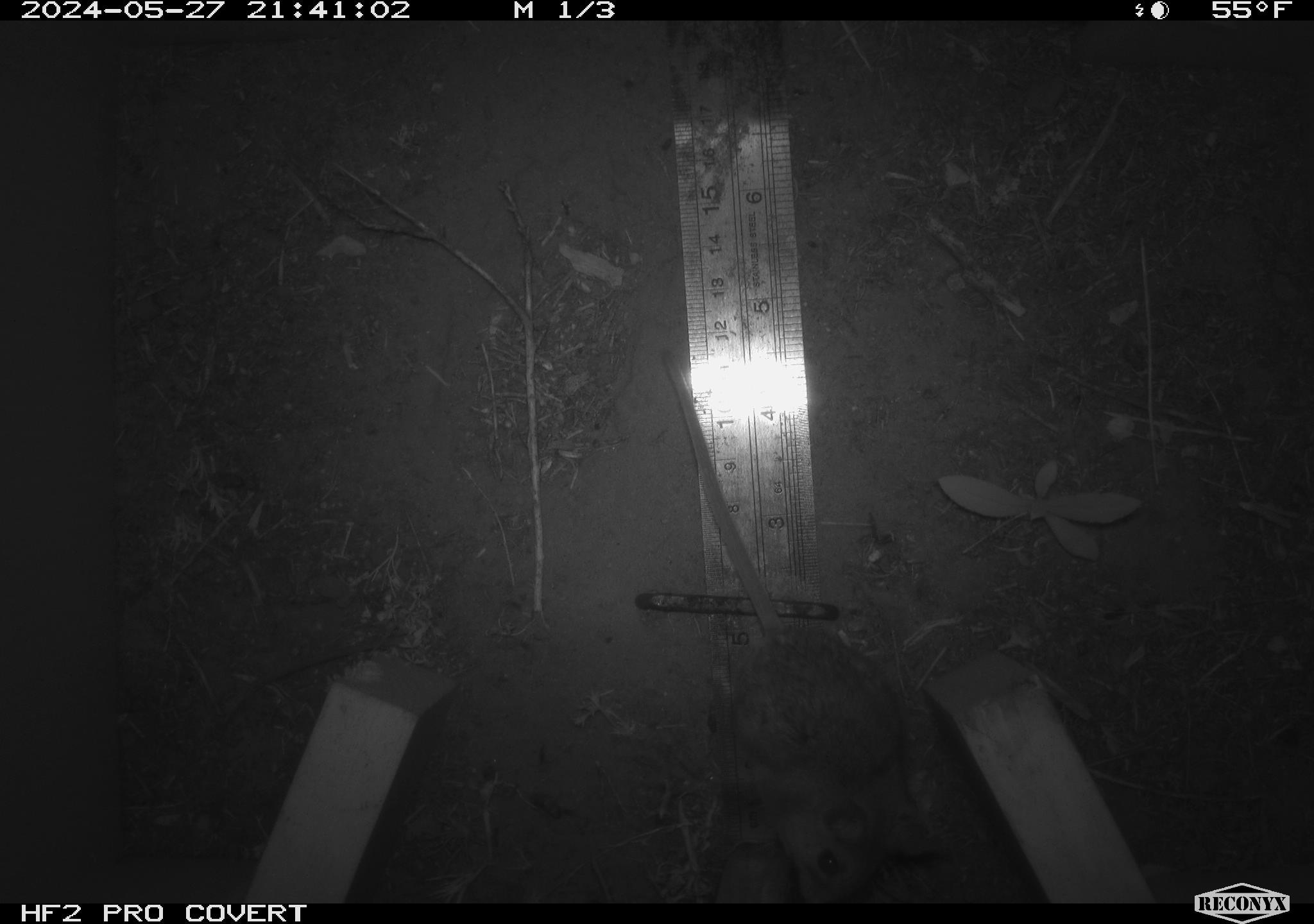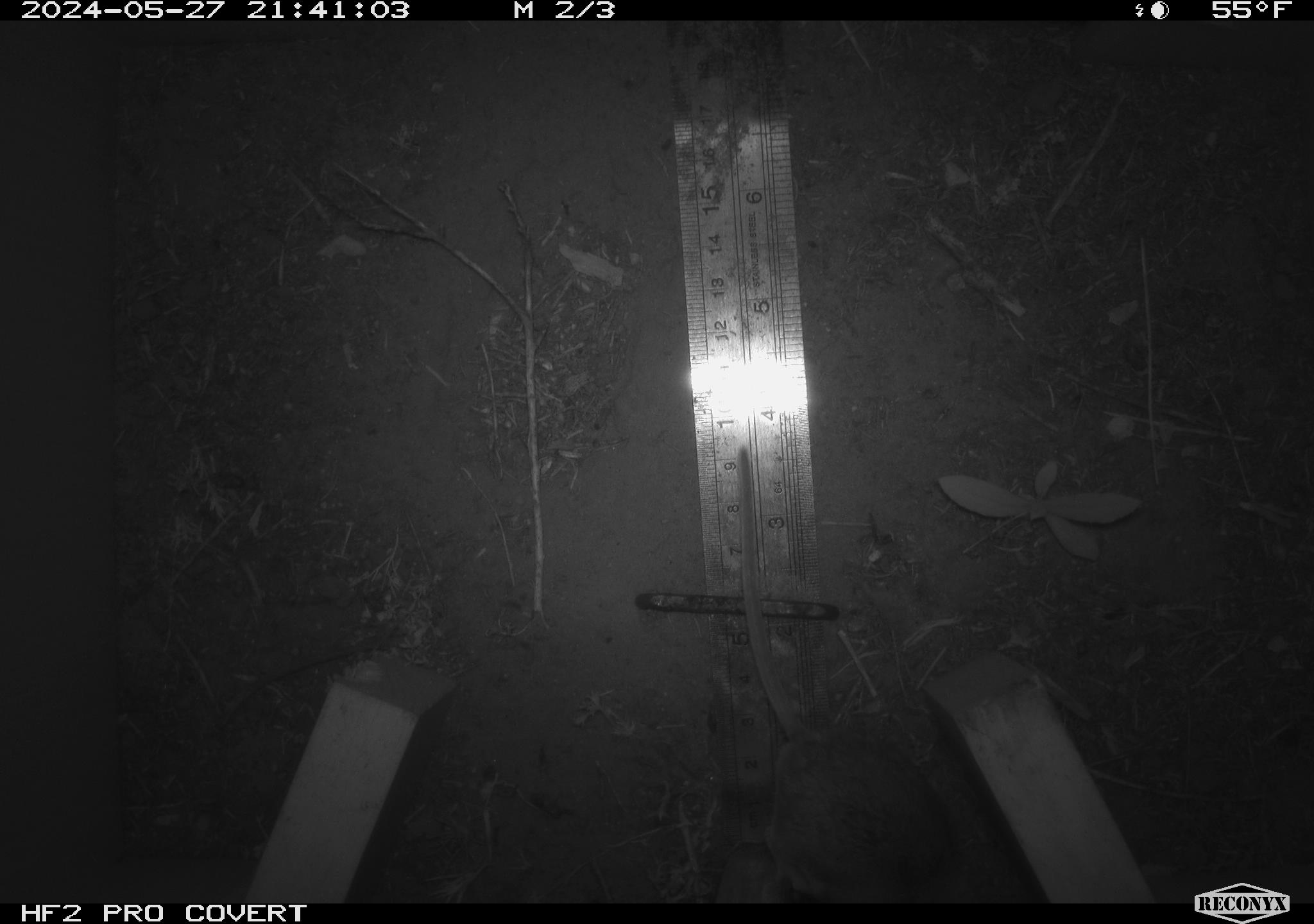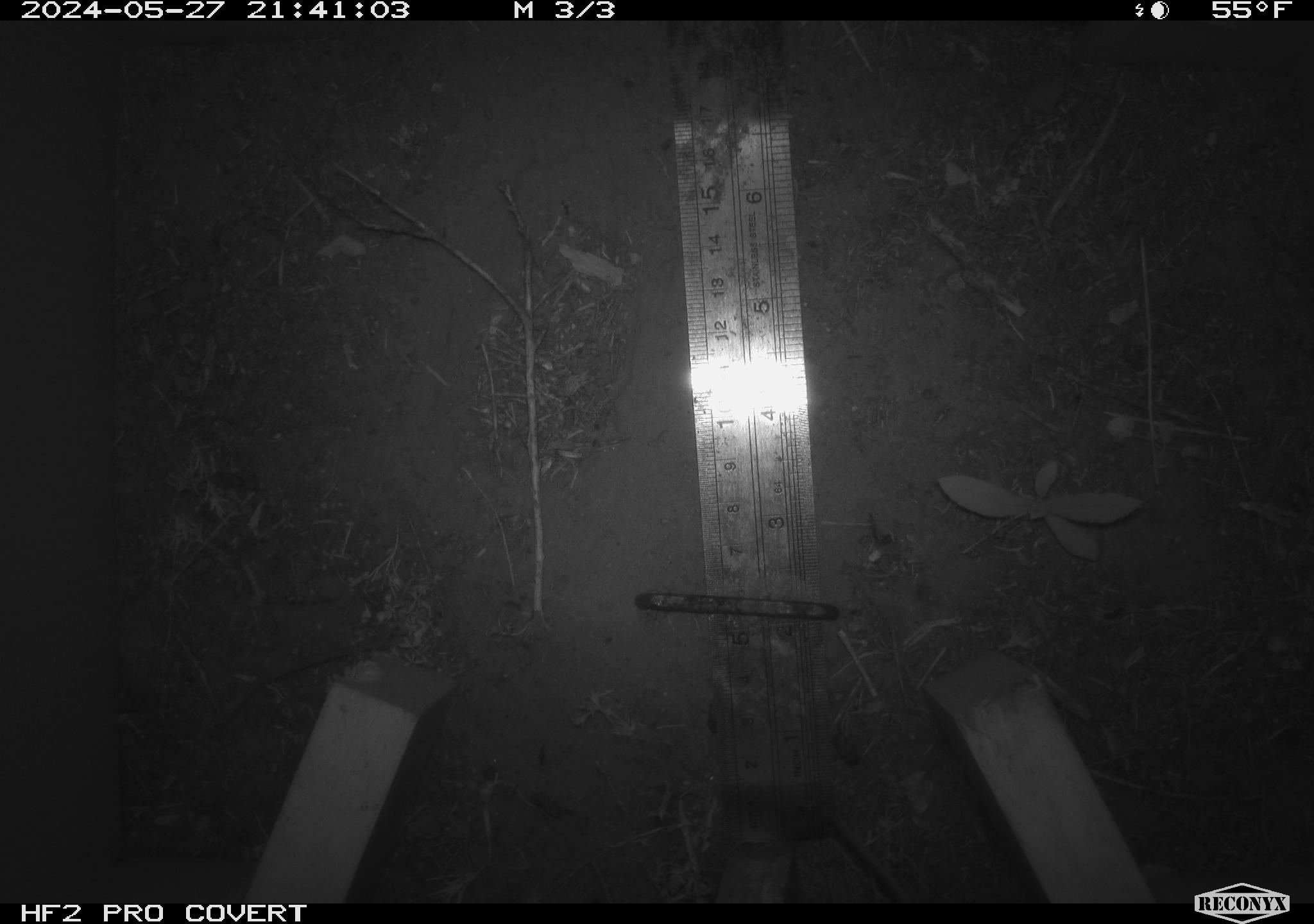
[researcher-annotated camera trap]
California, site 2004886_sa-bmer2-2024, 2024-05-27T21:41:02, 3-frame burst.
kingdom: Animalia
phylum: Chordata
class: Mammalia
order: Rodentia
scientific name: Rodentia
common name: mouse species